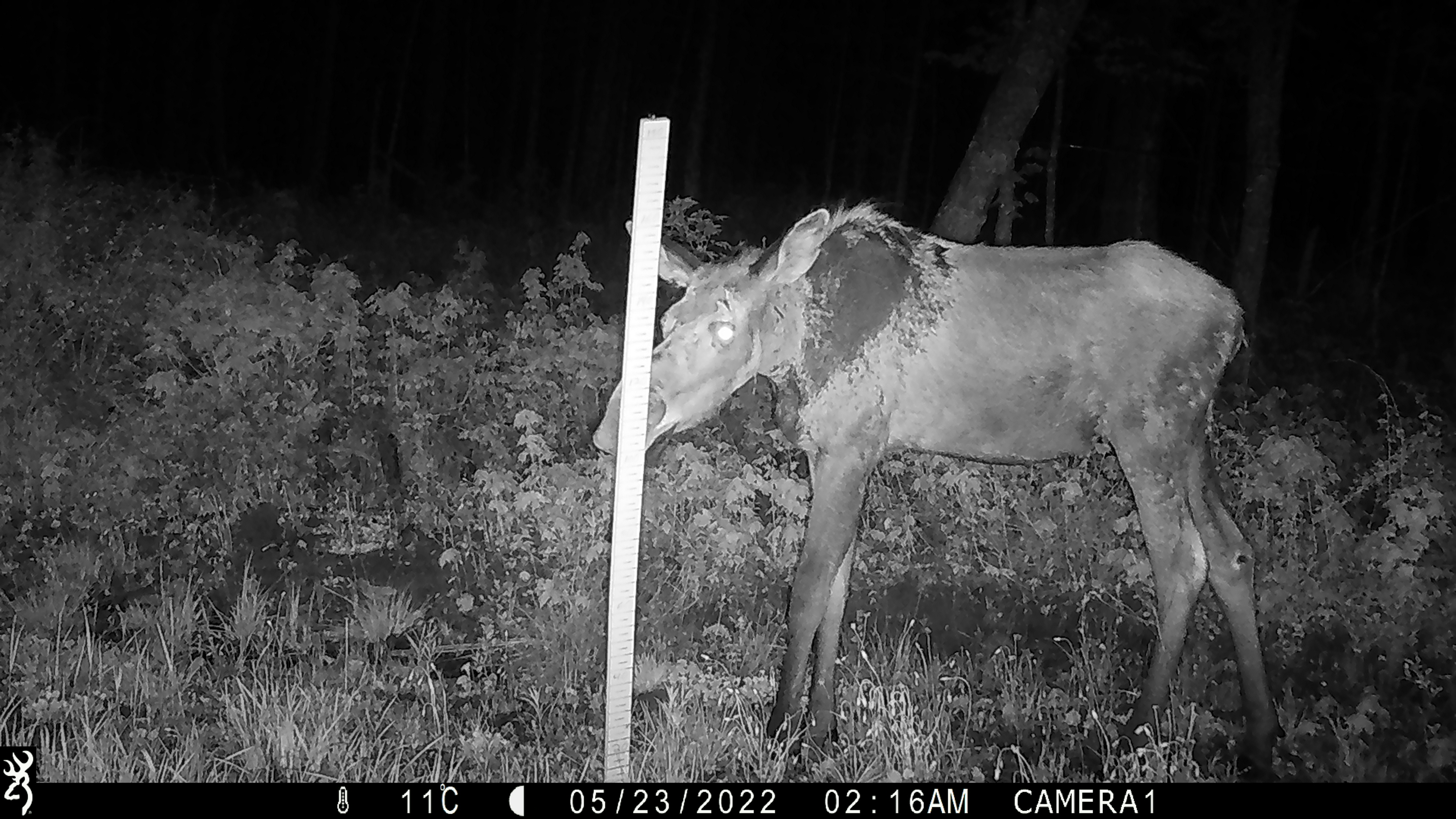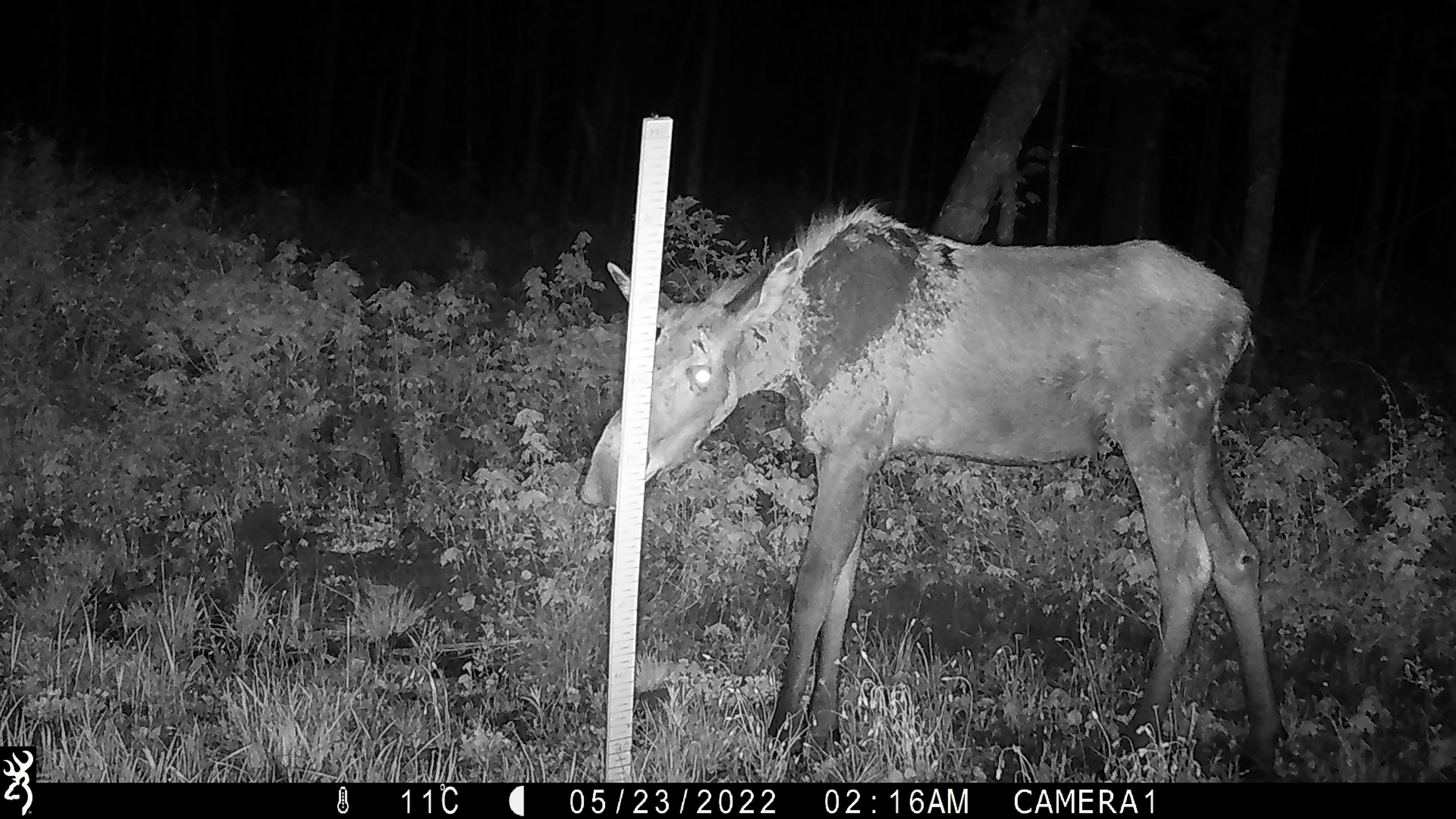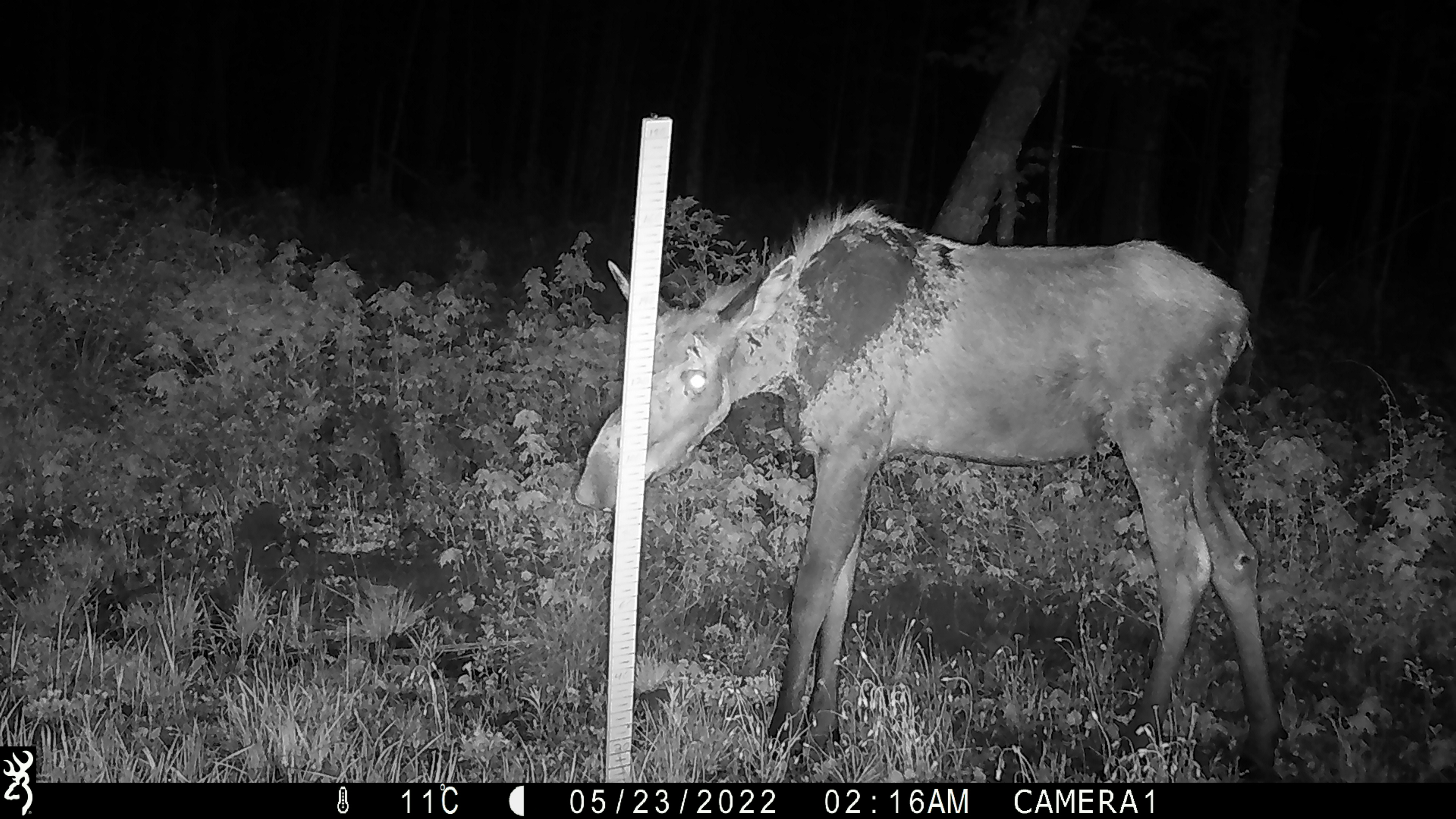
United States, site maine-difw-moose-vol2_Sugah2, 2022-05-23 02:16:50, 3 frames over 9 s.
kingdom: Animalia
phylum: Chordata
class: Mammalia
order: Artiodactyla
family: Cervidae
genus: Alces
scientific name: Alces alces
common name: moose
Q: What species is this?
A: Moose (Alces alces).